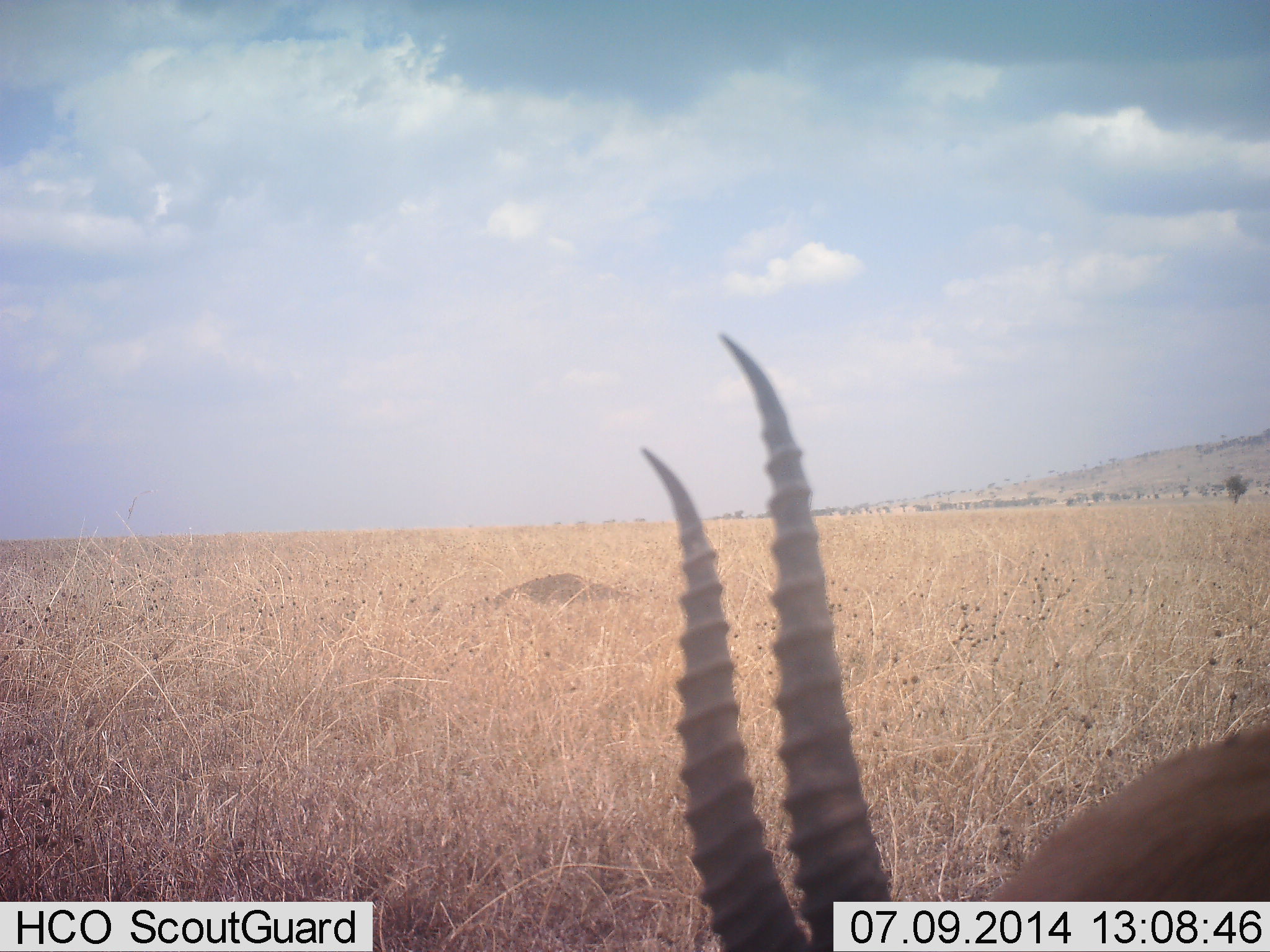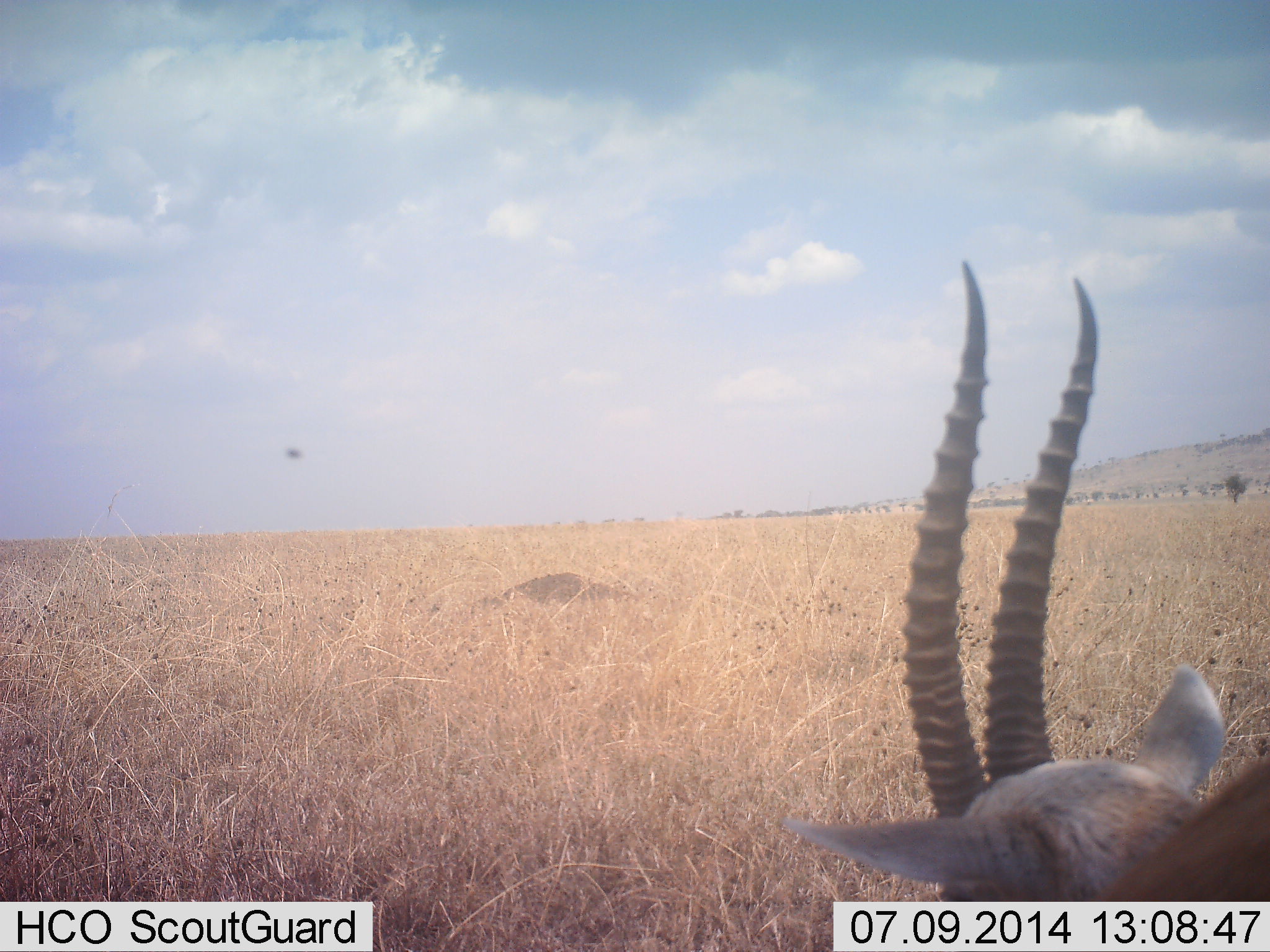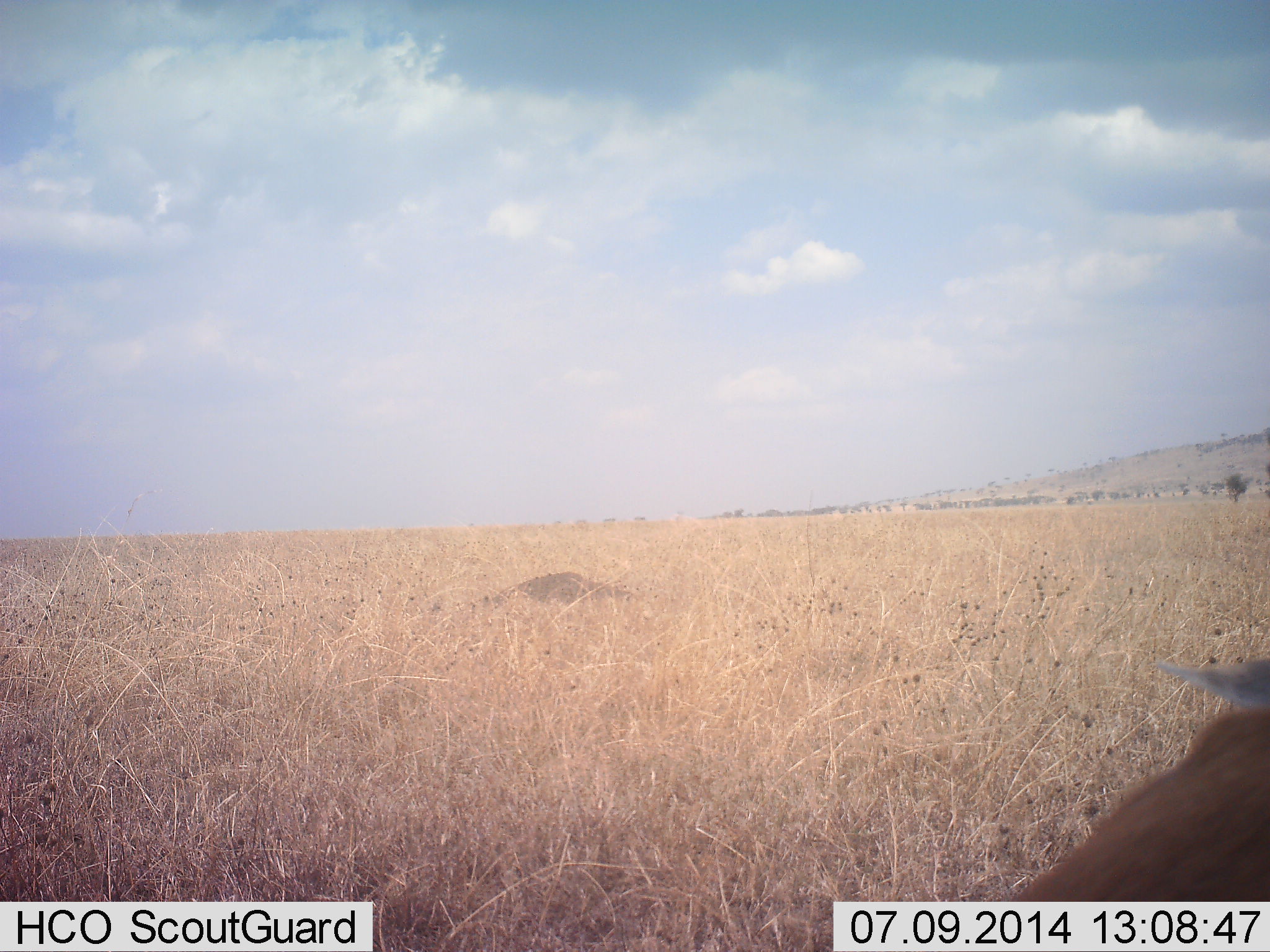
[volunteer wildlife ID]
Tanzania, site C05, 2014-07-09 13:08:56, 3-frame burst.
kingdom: Animalia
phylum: Chordata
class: Mammalia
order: Artiodactyla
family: Bovidae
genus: Eudorcas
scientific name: Eudorcas thomsonii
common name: thomson's gazelle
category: gazellethomsons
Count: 1.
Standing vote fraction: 54%.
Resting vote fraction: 0%.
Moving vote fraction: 46%.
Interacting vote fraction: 0%.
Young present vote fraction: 0%.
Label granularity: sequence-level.